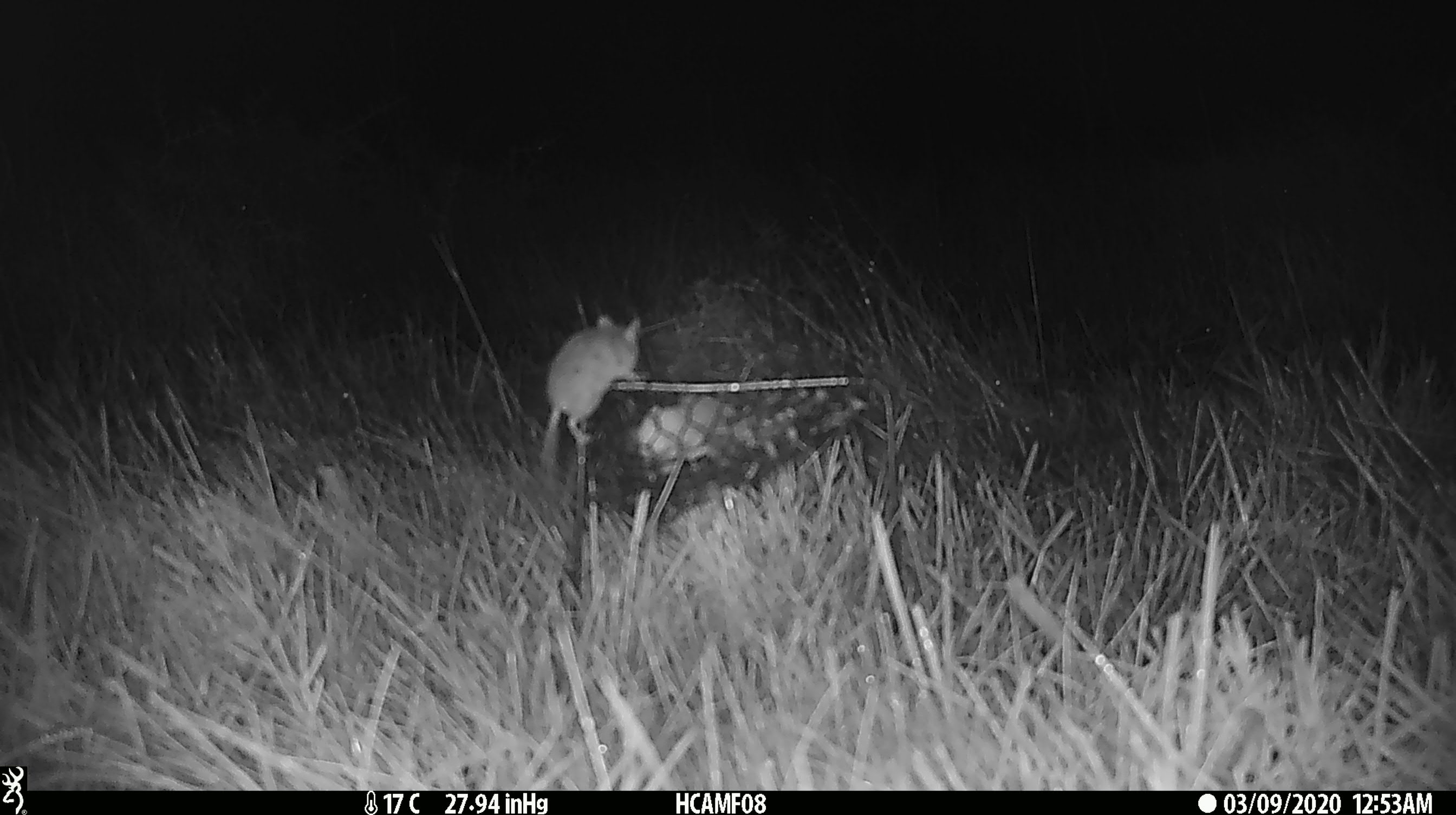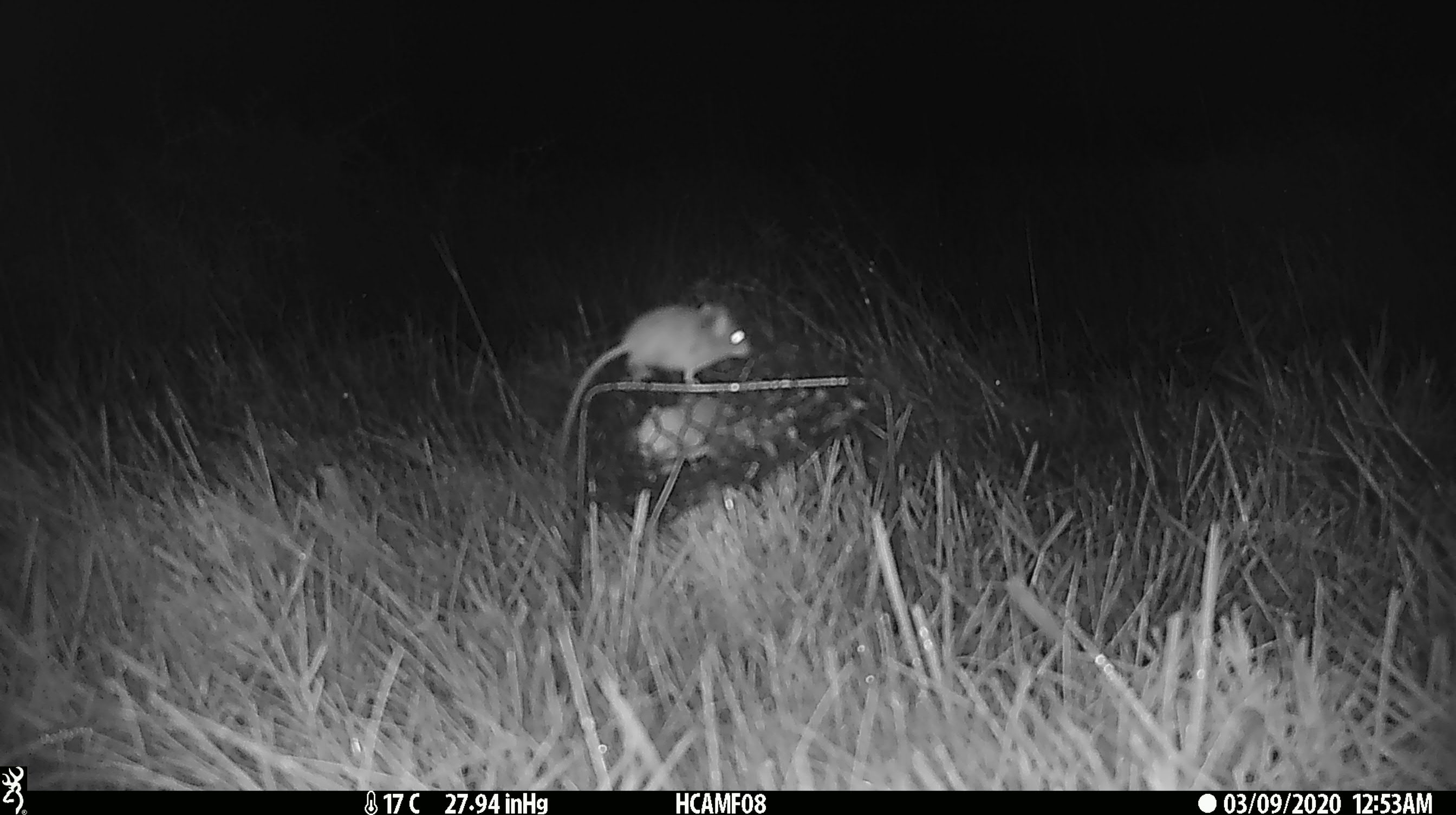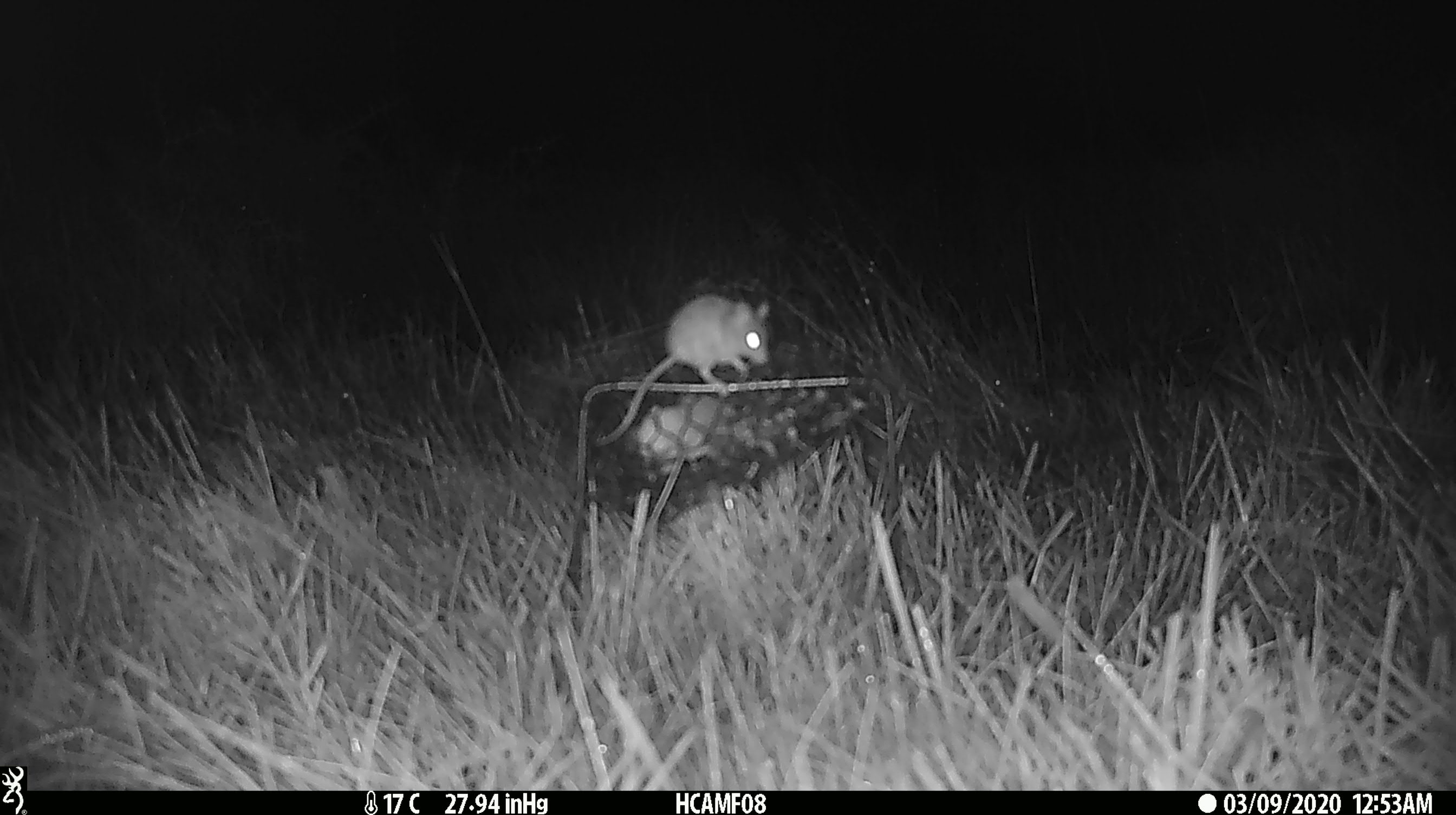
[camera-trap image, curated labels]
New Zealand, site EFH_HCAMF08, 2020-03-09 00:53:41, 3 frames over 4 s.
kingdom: Animalia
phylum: Chordata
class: Mammalia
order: Rodentia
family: Muridae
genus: Mus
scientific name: Mus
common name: mouse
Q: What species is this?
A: Mouse (Mus).